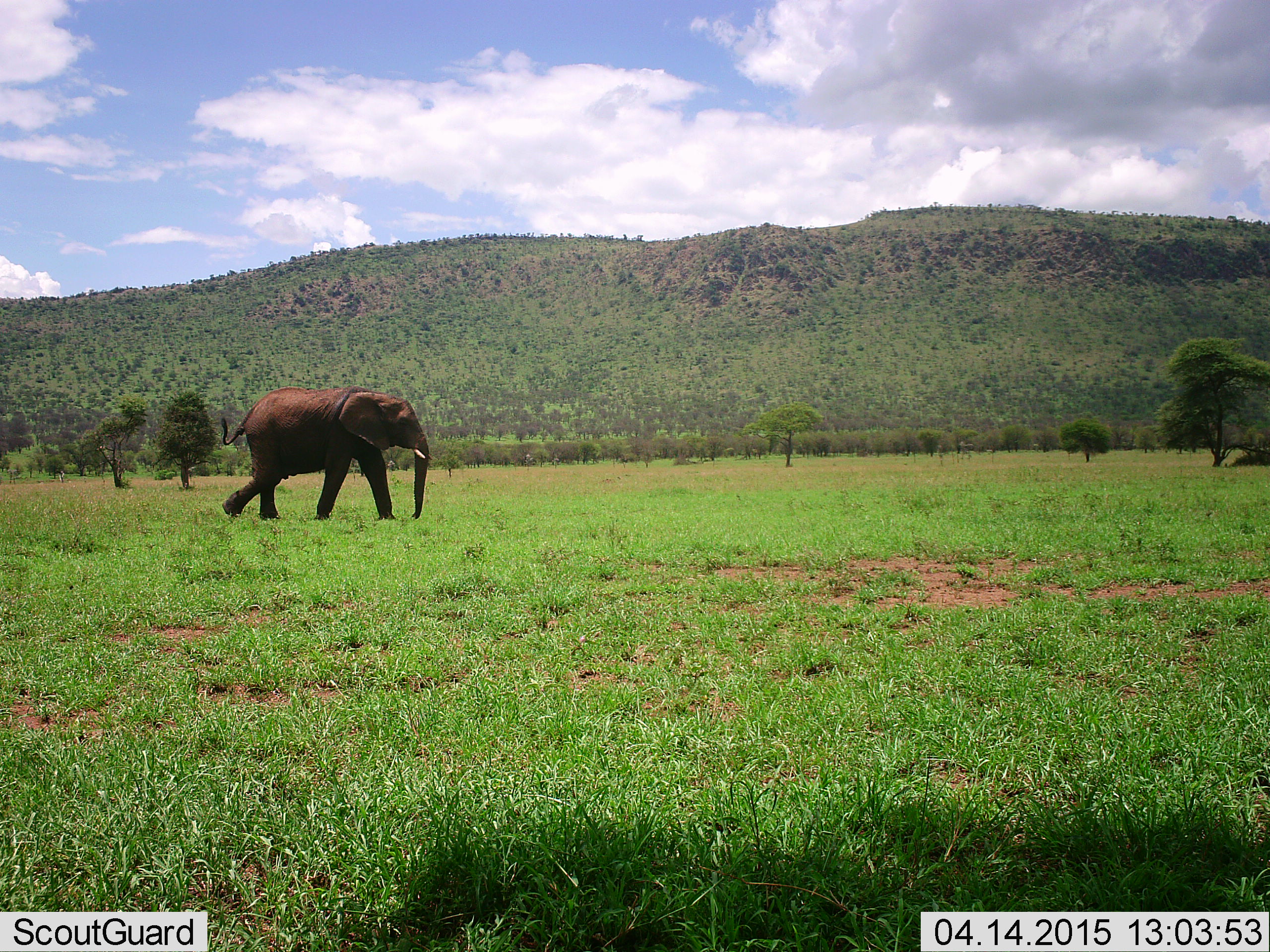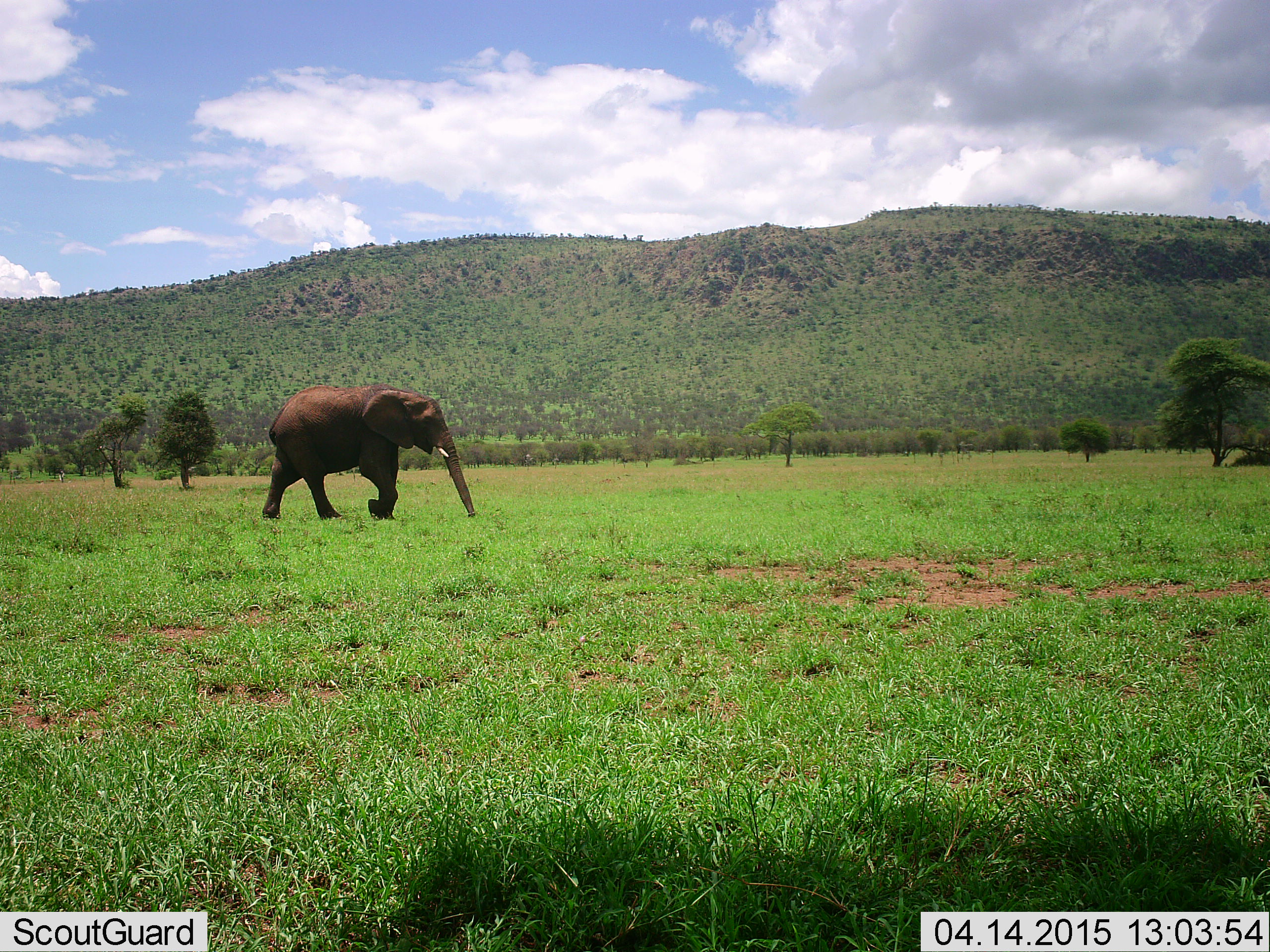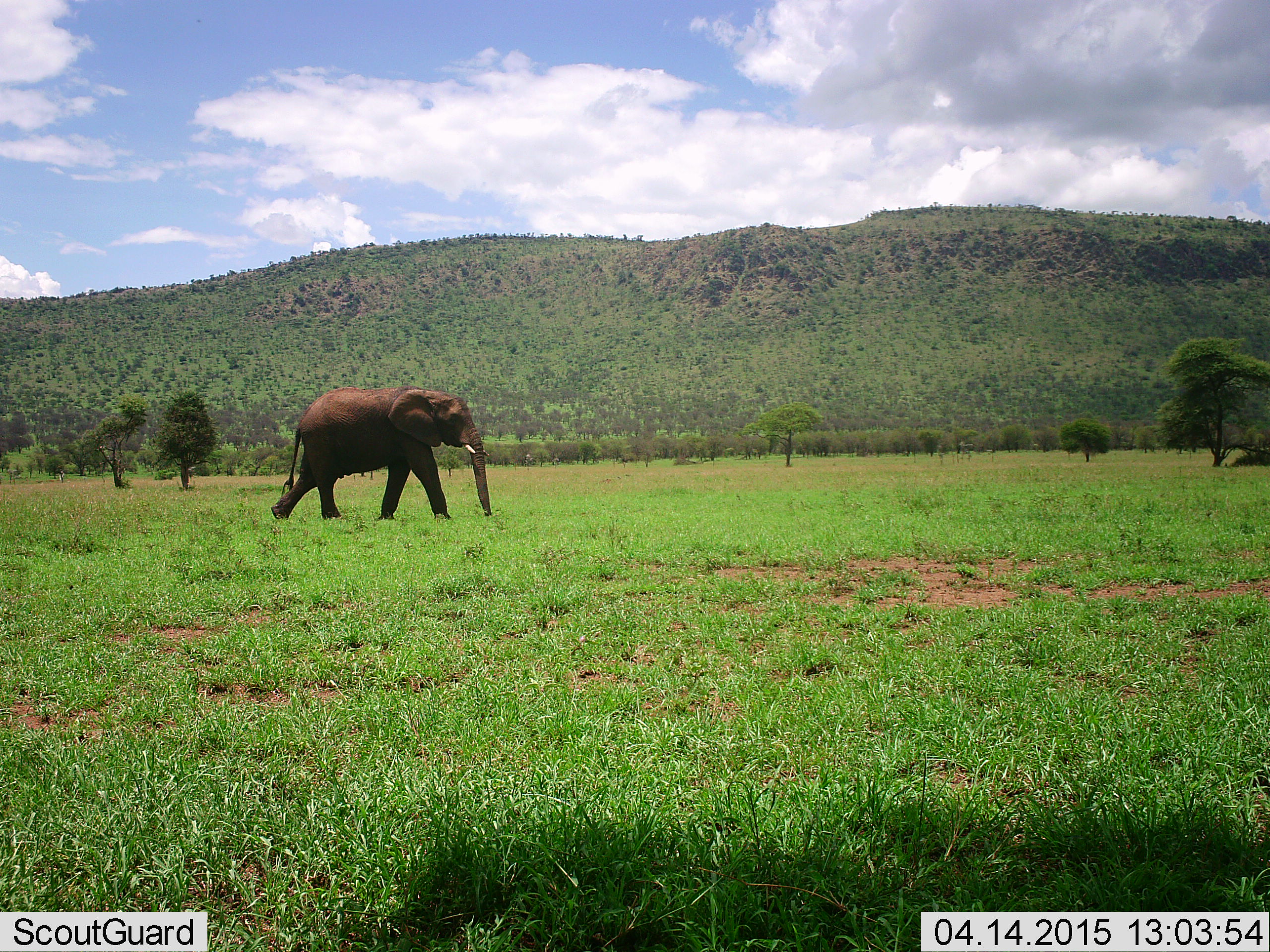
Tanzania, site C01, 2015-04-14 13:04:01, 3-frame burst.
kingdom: Animalia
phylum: Chordata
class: Mammalia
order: Proboscidea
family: Elephantidae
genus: Loxodonta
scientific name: Loxodonta africana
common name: african bush elephant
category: elephant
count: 1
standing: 11%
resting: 0%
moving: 89%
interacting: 0%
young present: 0%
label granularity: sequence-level